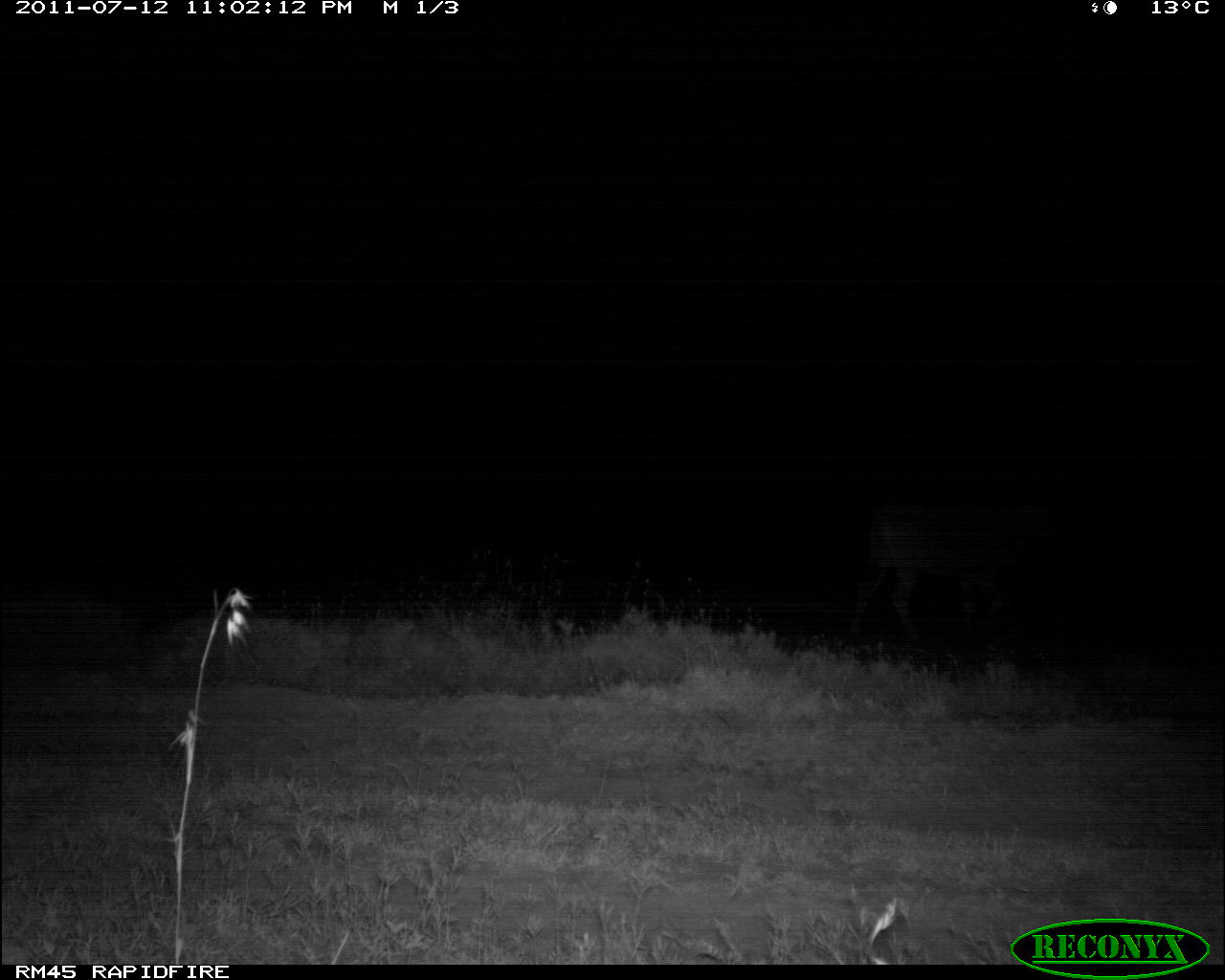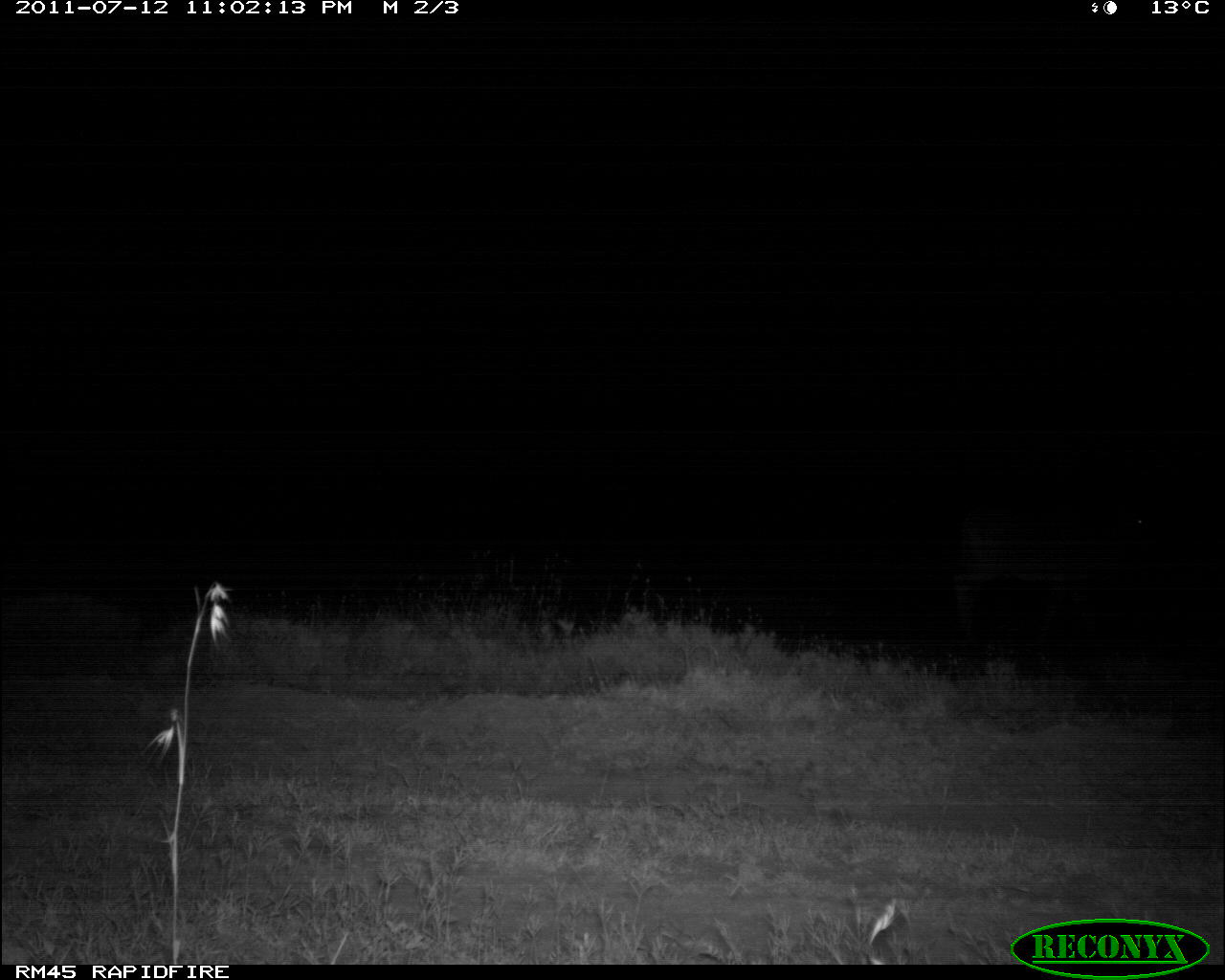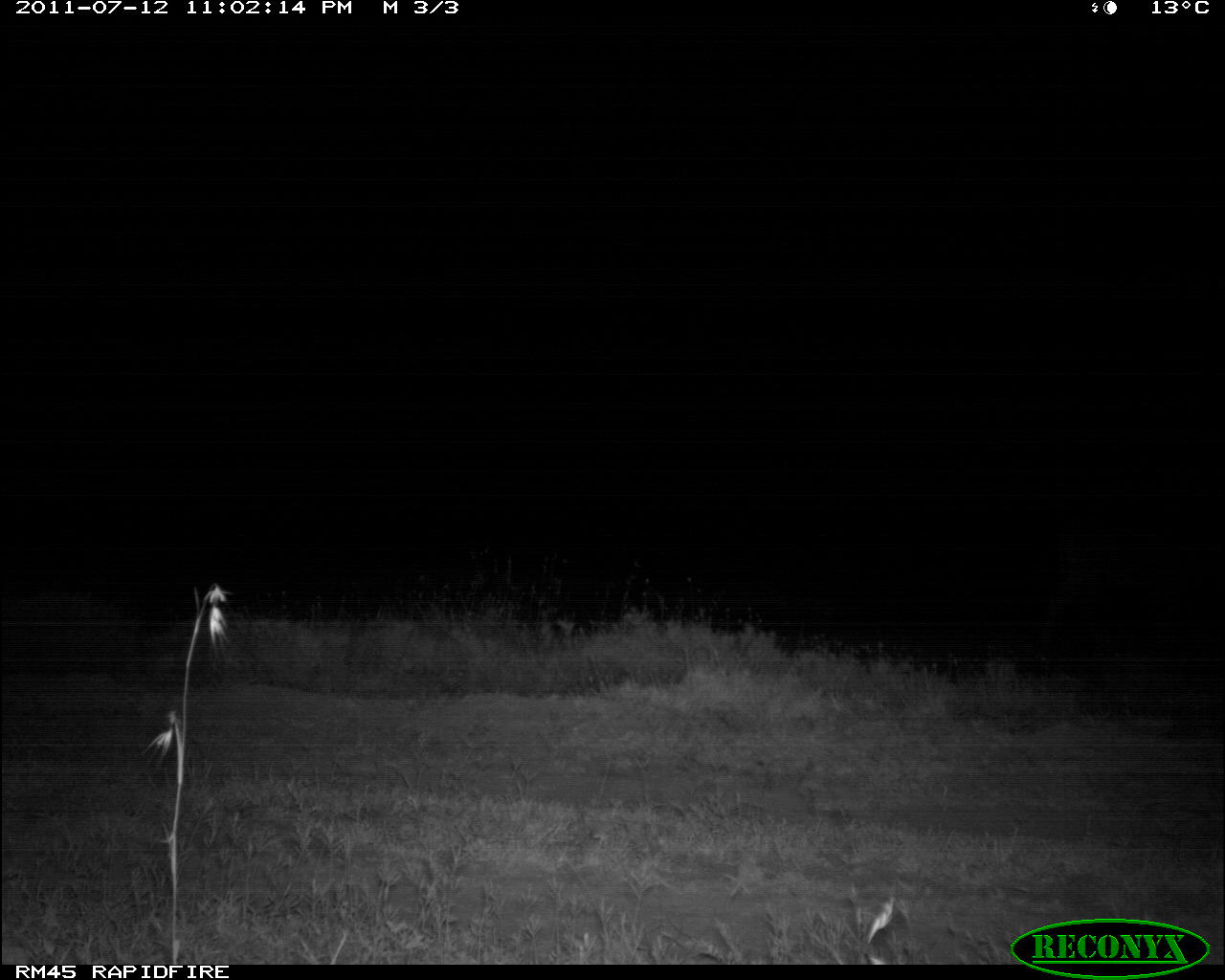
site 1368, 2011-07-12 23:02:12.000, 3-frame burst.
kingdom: Animalia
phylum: Chordata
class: Mammalia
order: Artiodactyla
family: Bovidae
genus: Tragelaphus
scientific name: Tragelaphus oryx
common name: eland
Tragelaphus oryx (eland), count 1.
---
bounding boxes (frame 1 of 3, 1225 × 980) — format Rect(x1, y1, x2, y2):
tragelaphus oryx: Rect(848, 499, 1064, 642)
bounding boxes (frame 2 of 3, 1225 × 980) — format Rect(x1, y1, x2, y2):
tragelaphus oryx: Rect(954, 512, 1140, 646)